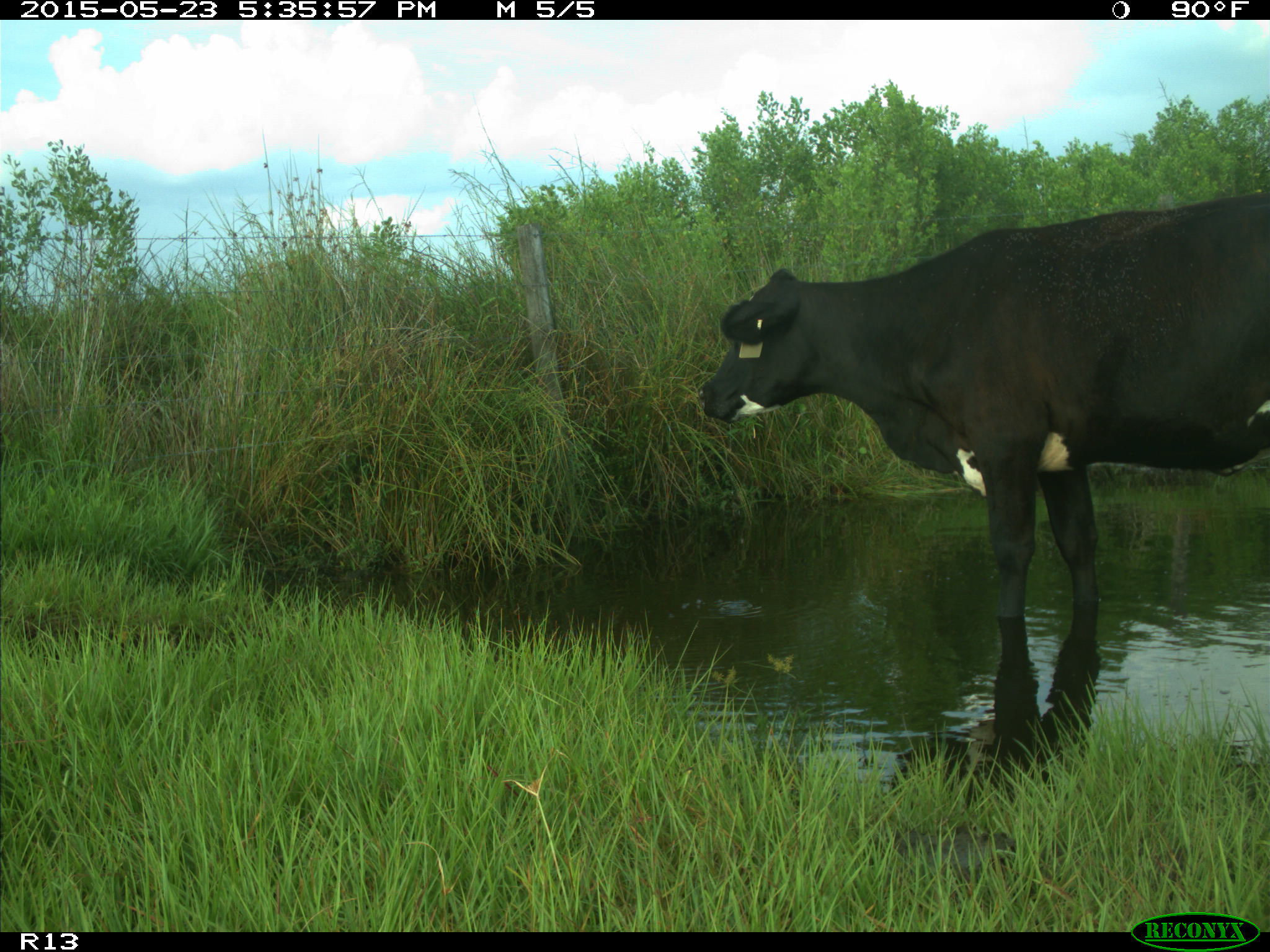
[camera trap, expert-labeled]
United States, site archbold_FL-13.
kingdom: Animalia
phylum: Chordata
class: Mammalia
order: Artiodactyla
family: Bovidae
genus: Bos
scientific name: Bos taurus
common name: domestic cow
Bos taurus (domestic cow).